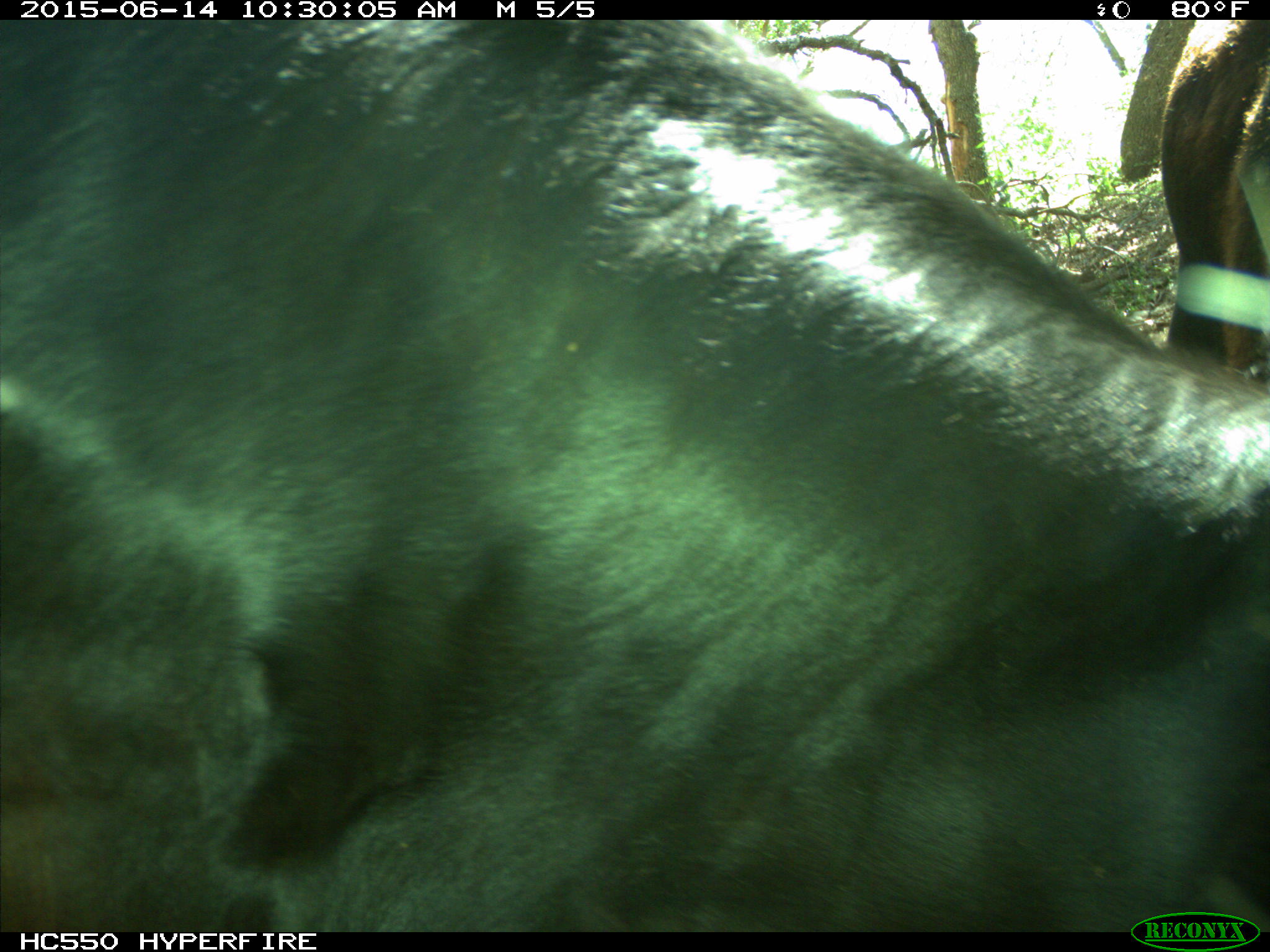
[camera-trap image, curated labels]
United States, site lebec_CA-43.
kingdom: Animalia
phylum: Chordata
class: Mammalia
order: Artiodactyla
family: Bovidae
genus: Bos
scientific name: Bos taurus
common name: domestic cow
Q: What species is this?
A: Bos taurus (domestic cow).